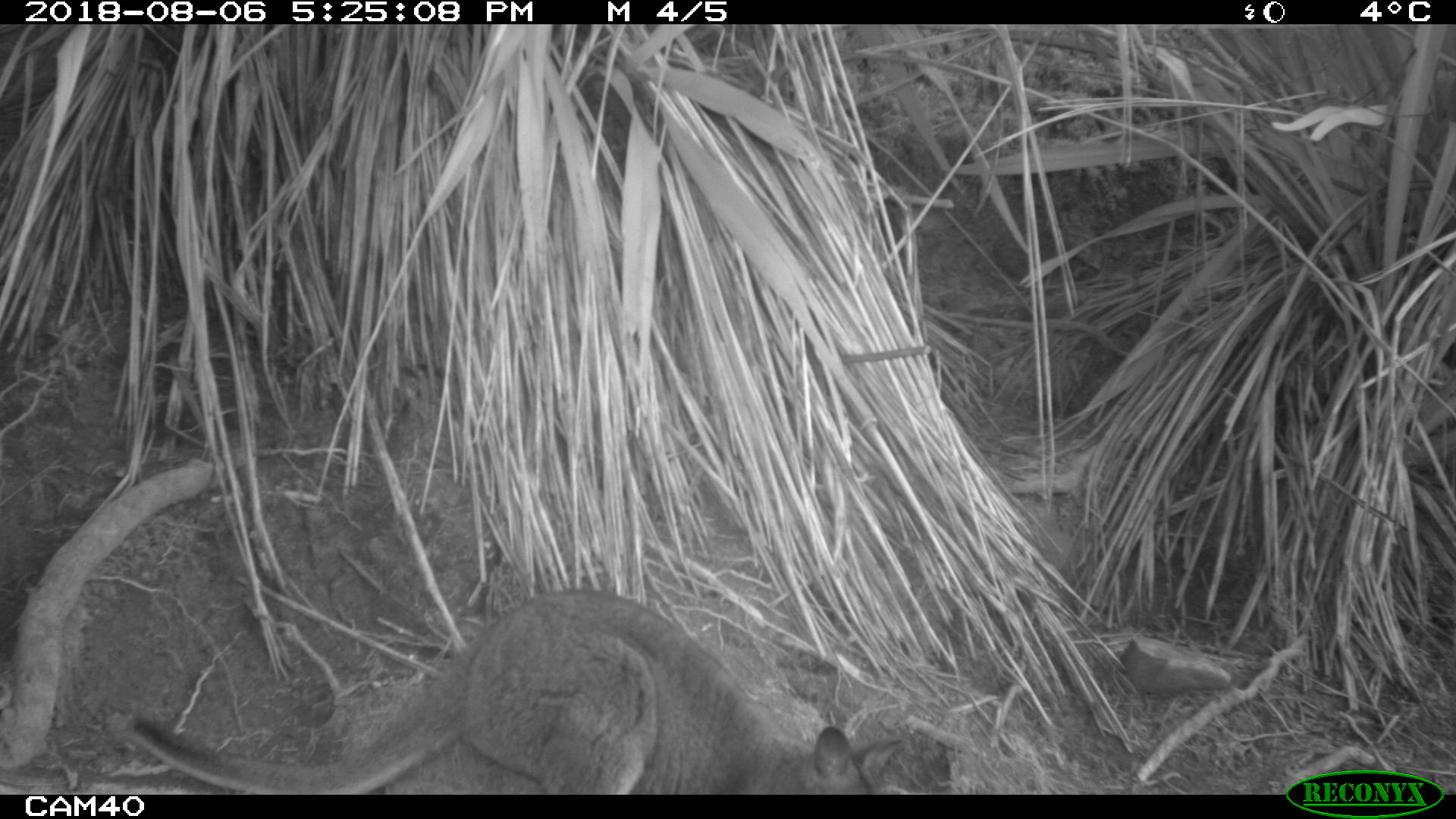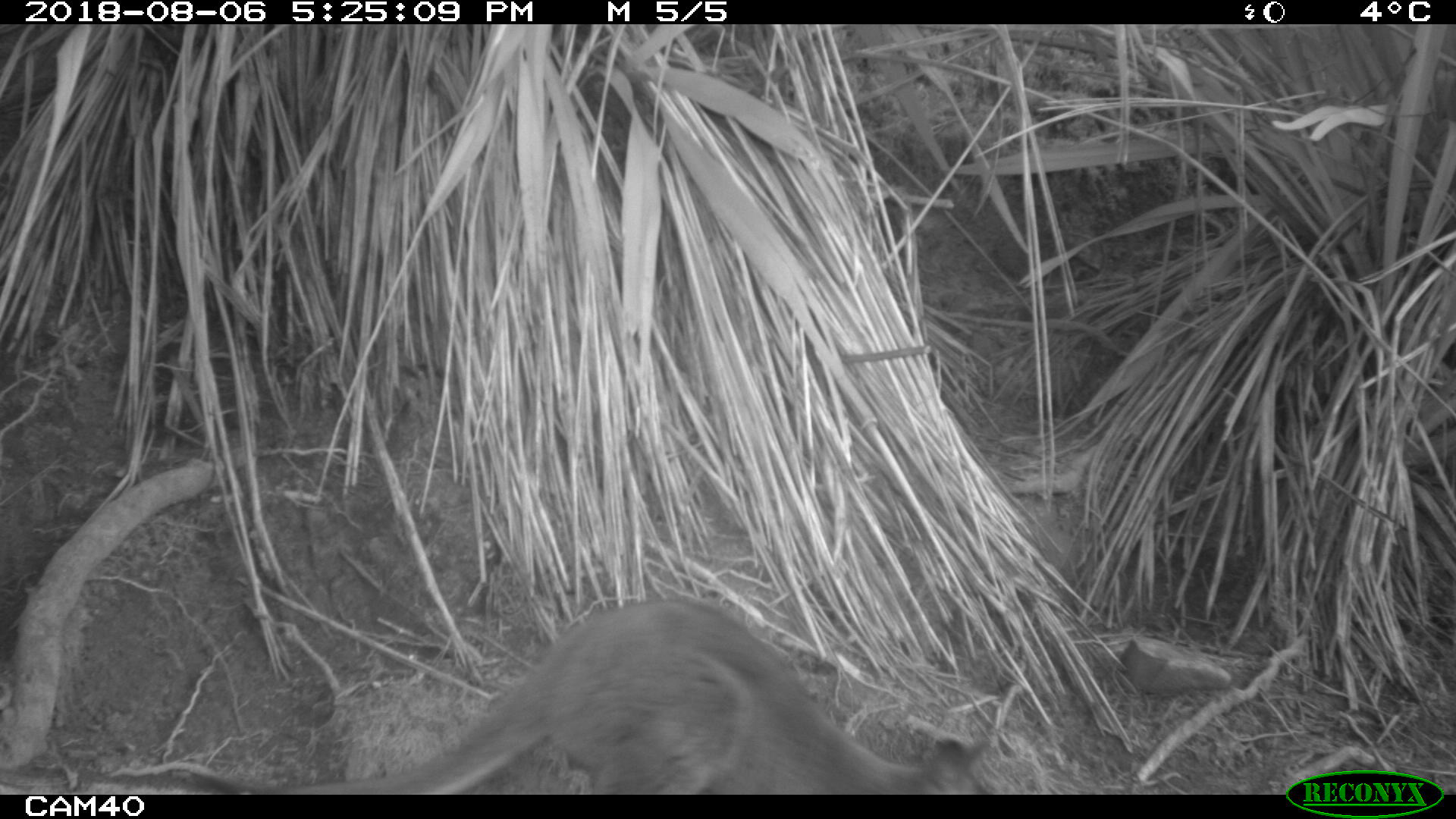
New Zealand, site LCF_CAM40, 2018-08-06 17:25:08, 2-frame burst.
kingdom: Animalia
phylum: Chordata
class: Mammalia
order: Diprotodontia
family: Macropodidae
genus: Notamacropus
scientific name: Notamacropus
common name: wallaby